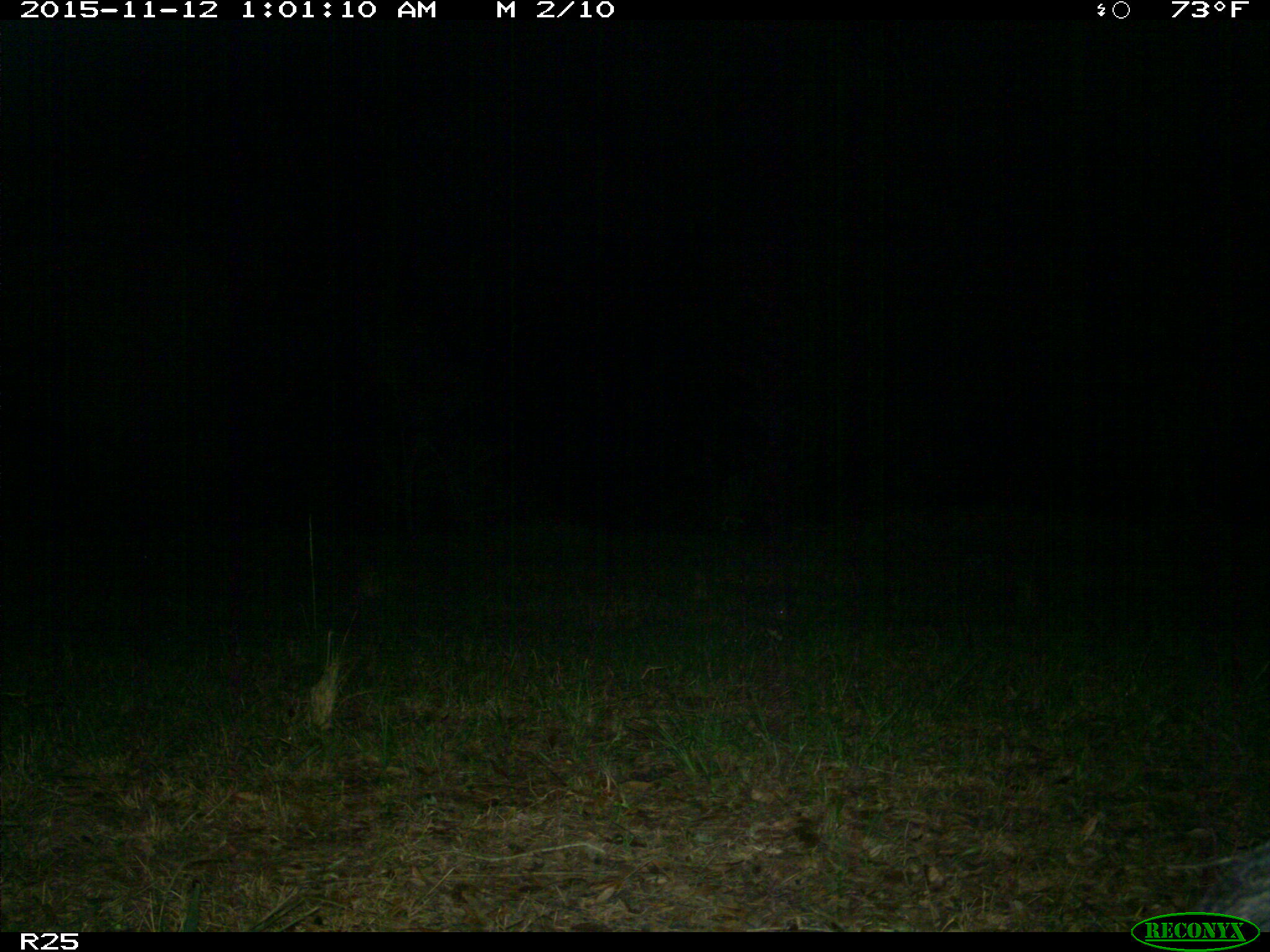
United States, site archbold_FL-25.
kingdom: Animalia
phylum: Chordata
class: Mammalia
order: Artiodactyla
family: Suidae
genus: Sus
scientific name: Sus scrofa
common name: wild boar